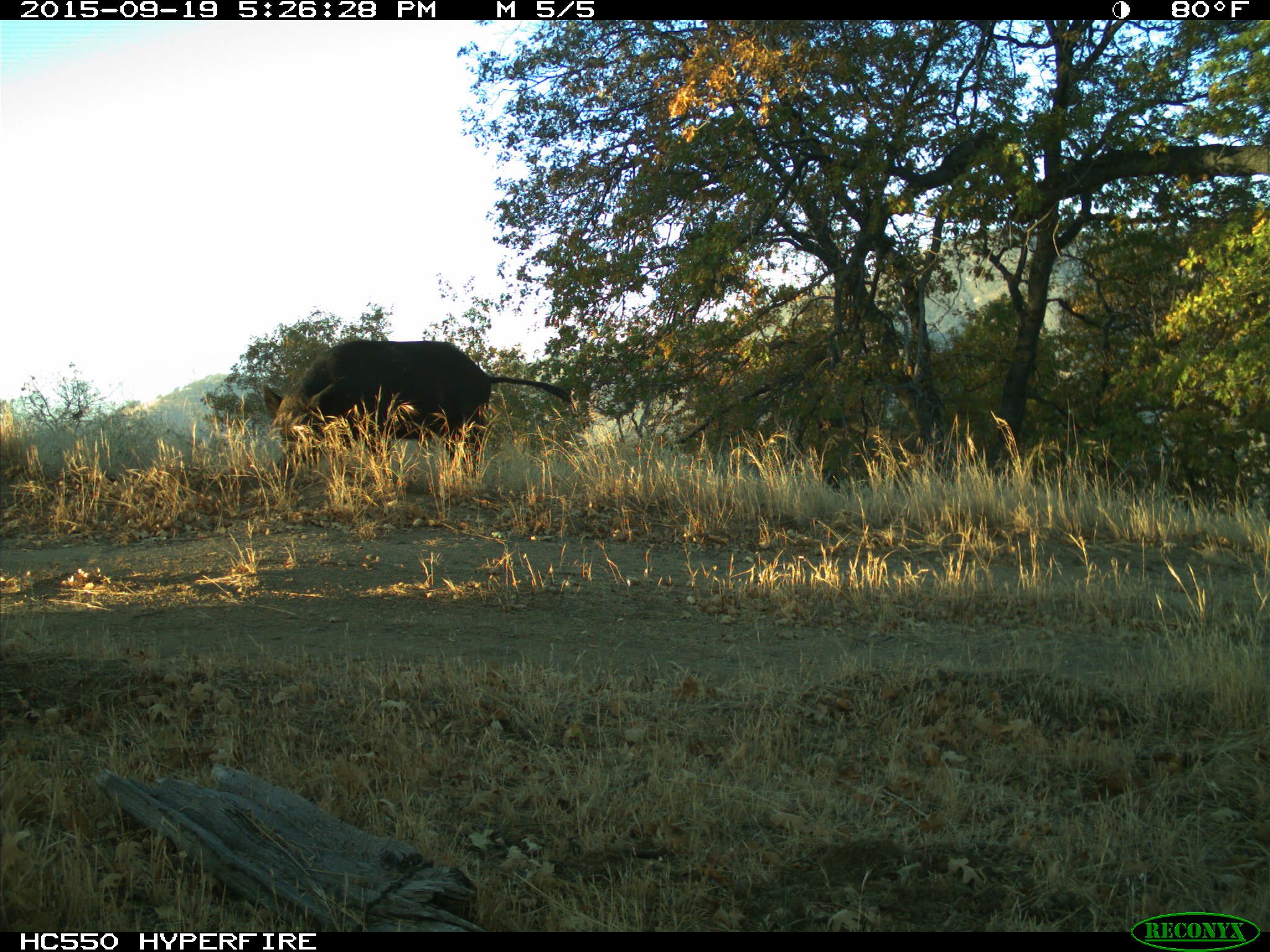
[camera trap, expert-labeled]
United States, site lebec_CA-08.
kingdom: Animalia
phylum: Chordata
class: Mammalia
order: Artiodactyla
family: Suidae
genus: Sus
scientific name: Sus scrofa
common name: wild boar